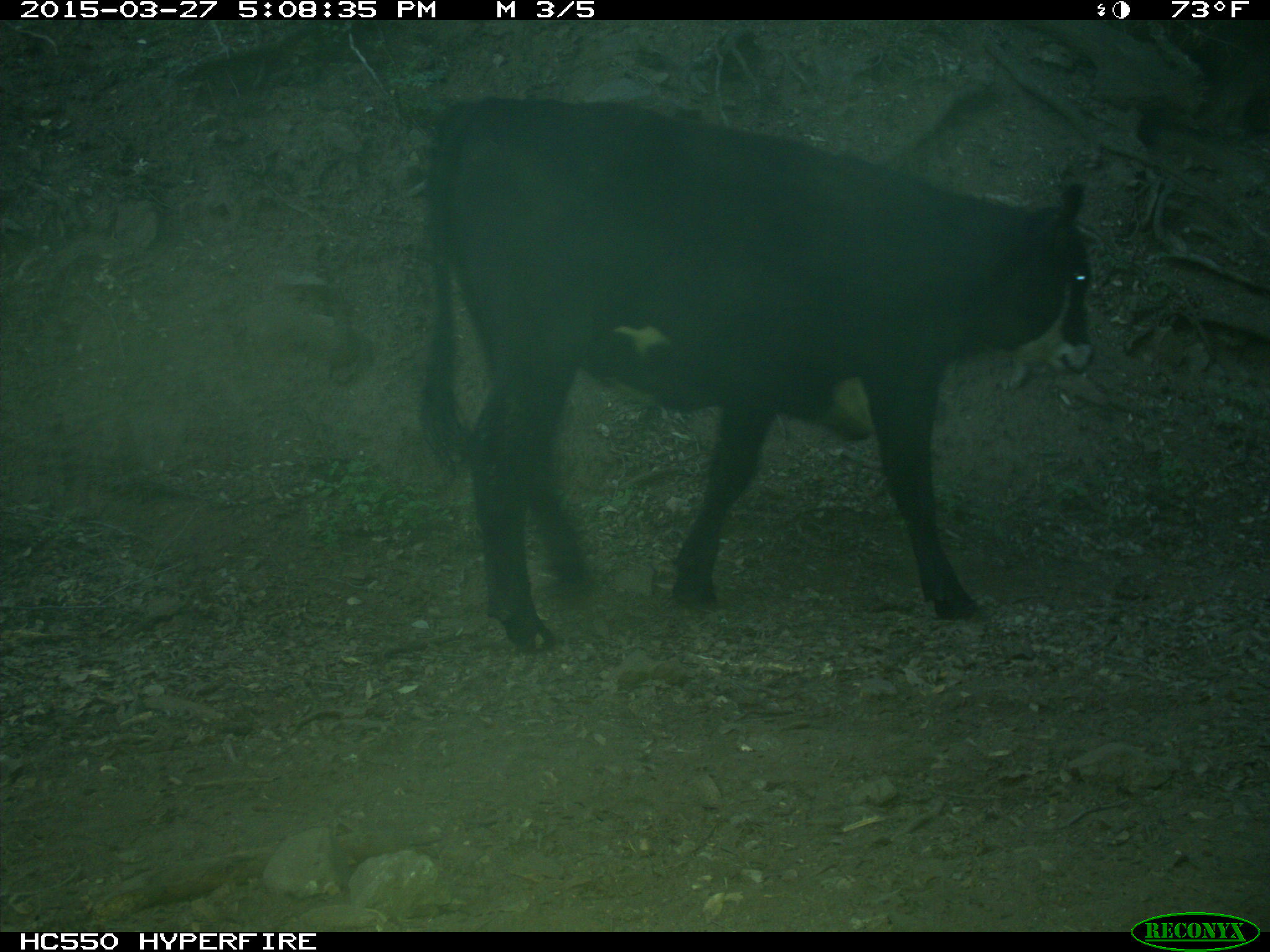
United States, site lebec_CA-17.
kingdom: Animalia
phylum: Chordata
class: Mammalia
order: Artiodactyla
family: Bovidae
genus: Bos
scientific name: Bos taurus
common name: domestic cow